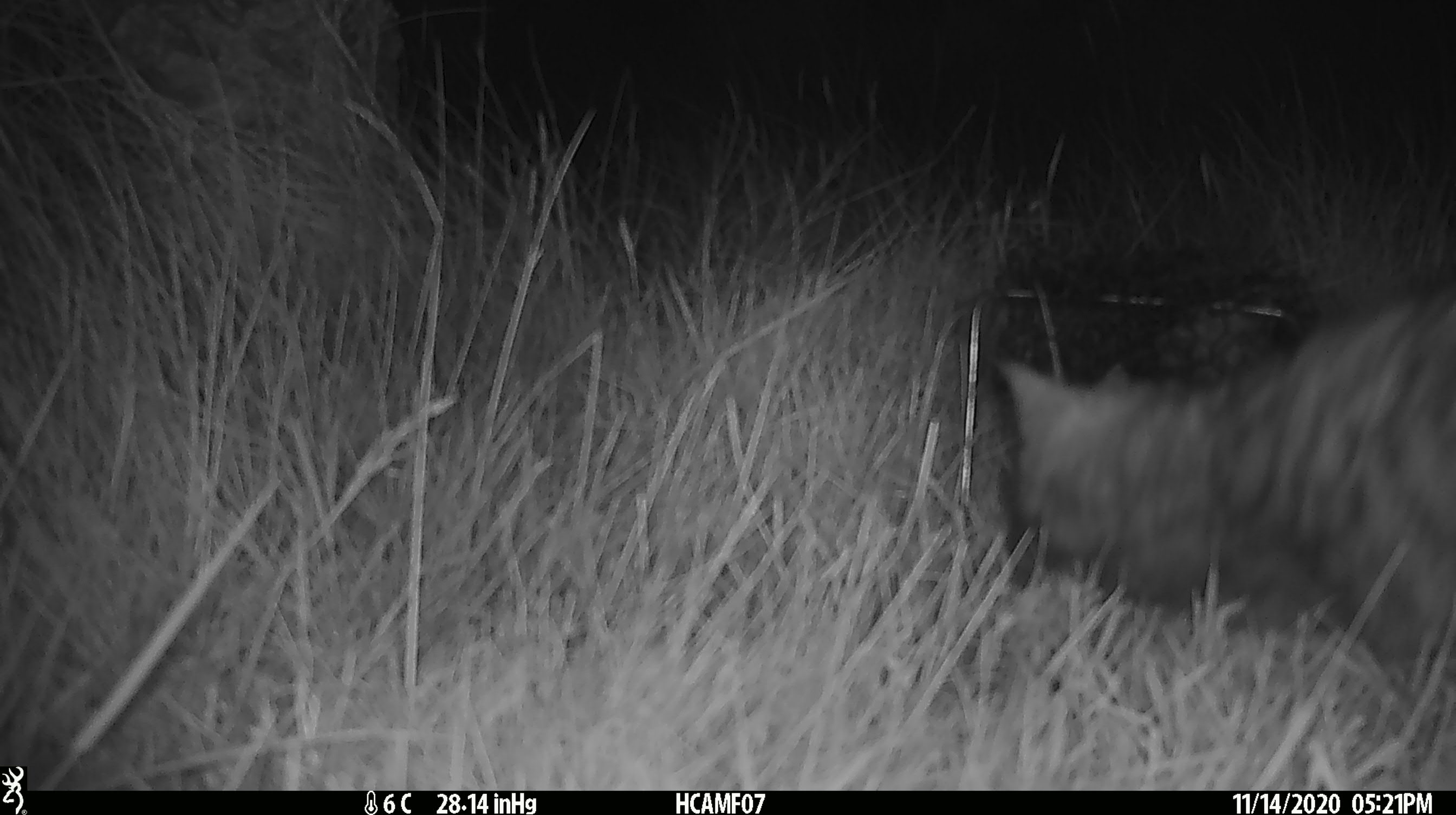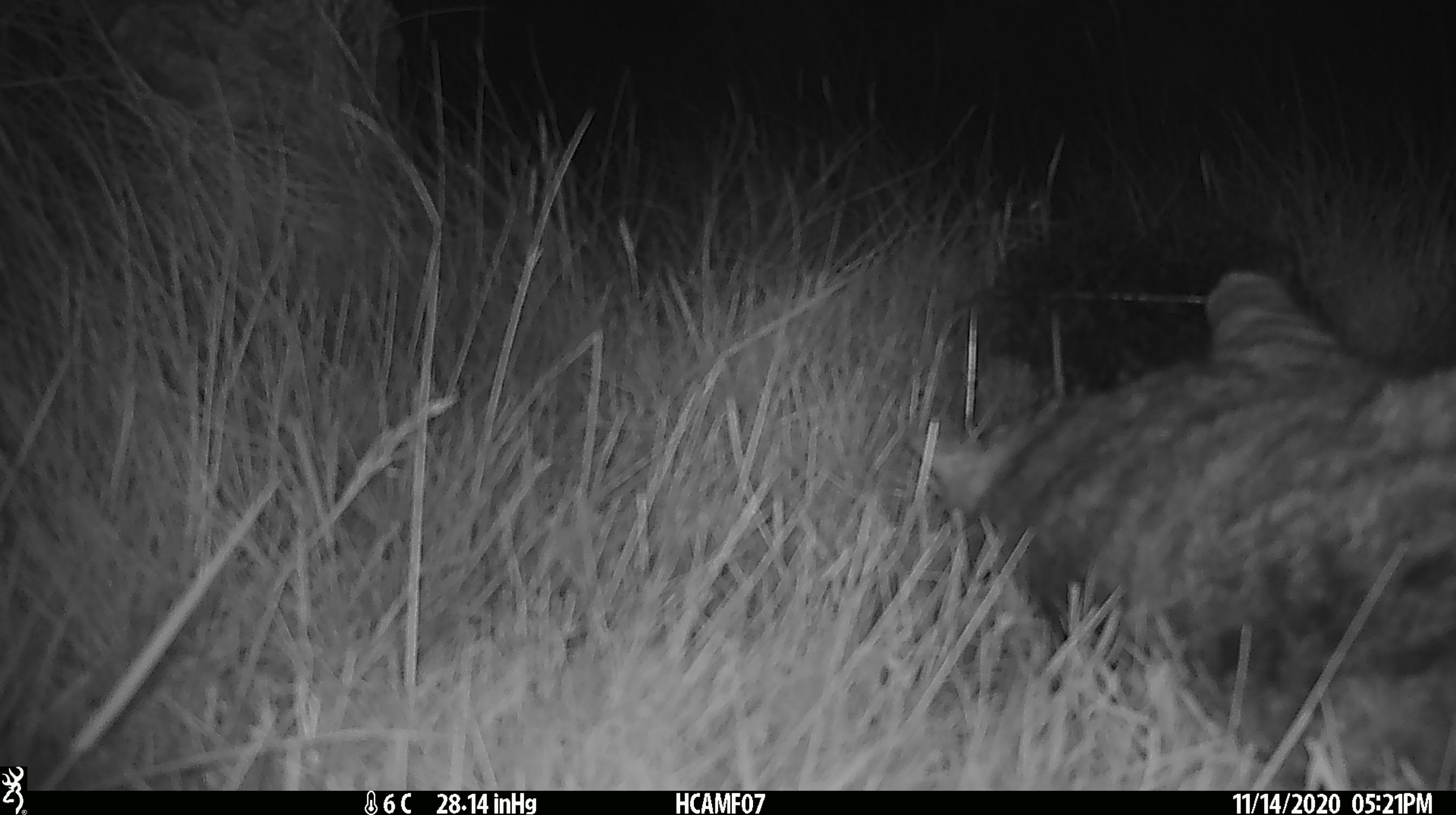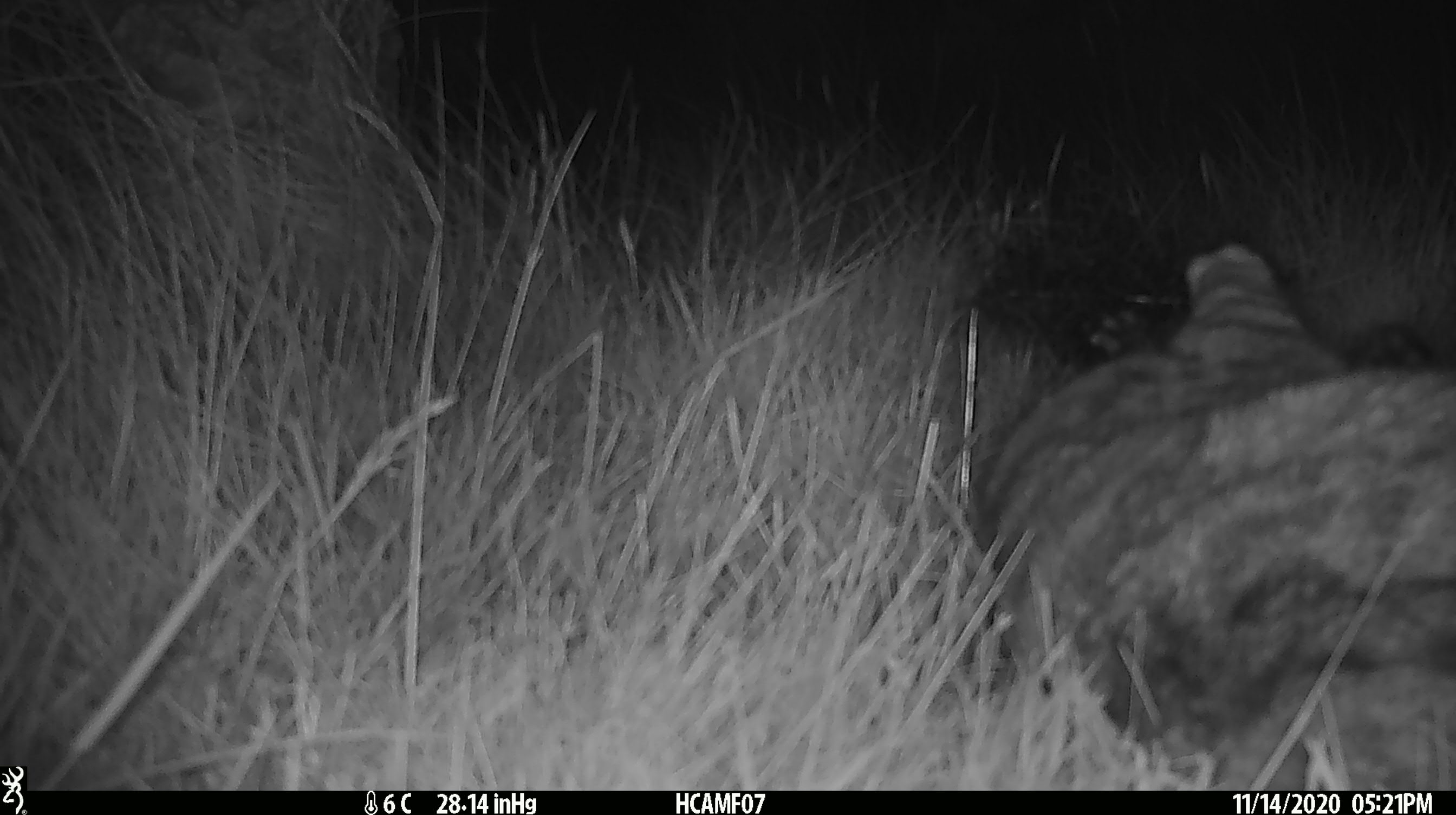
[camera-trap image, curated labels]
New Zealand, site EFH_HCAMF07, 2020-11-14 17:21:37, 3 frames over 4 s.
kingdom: Animalia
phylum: Chordata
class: Mammalia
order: Carnivora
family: Felidae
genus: Felis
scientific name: Felis catus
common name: domestic cat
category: cat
Cat (domestic cat) (Felis catus).